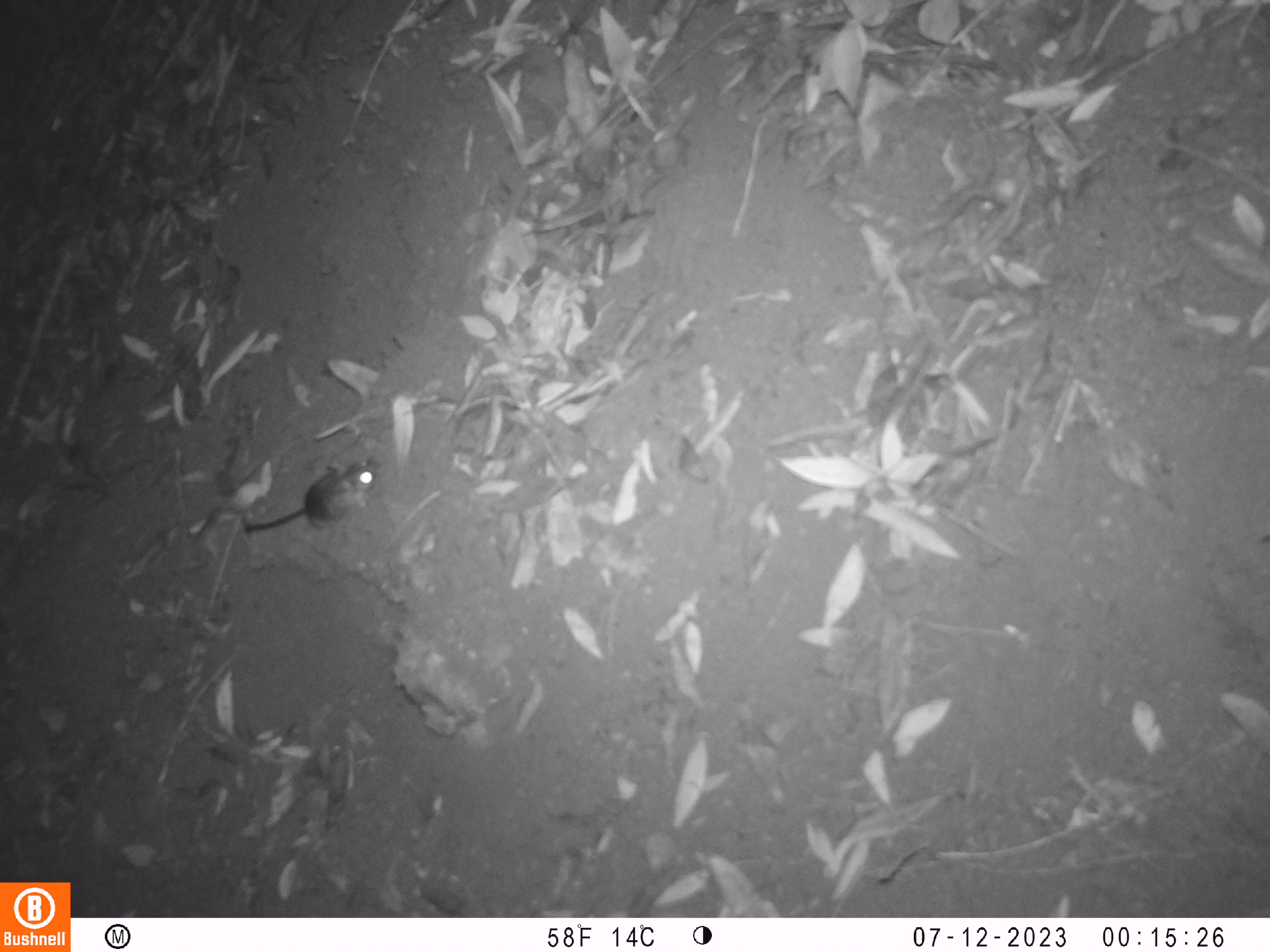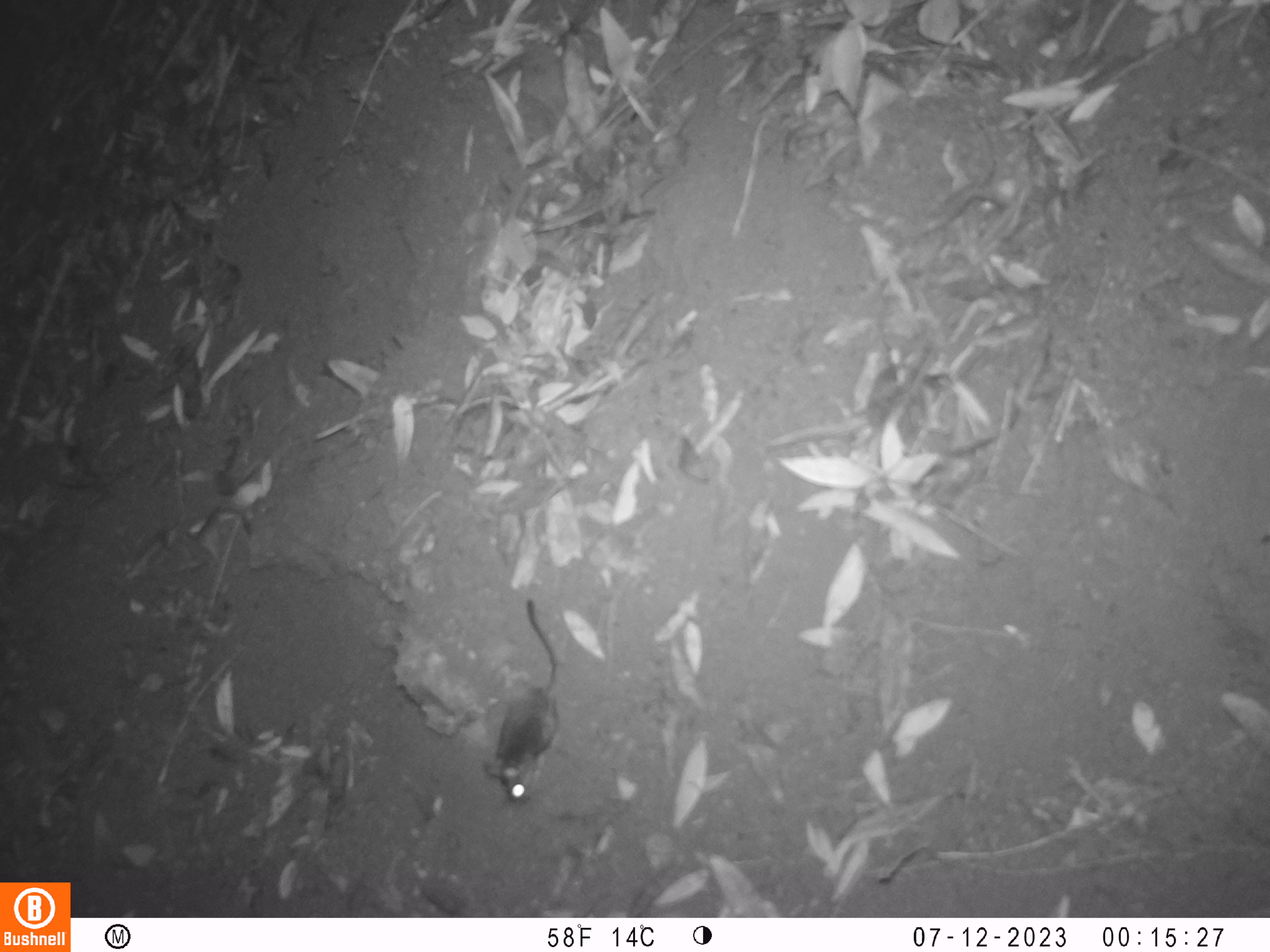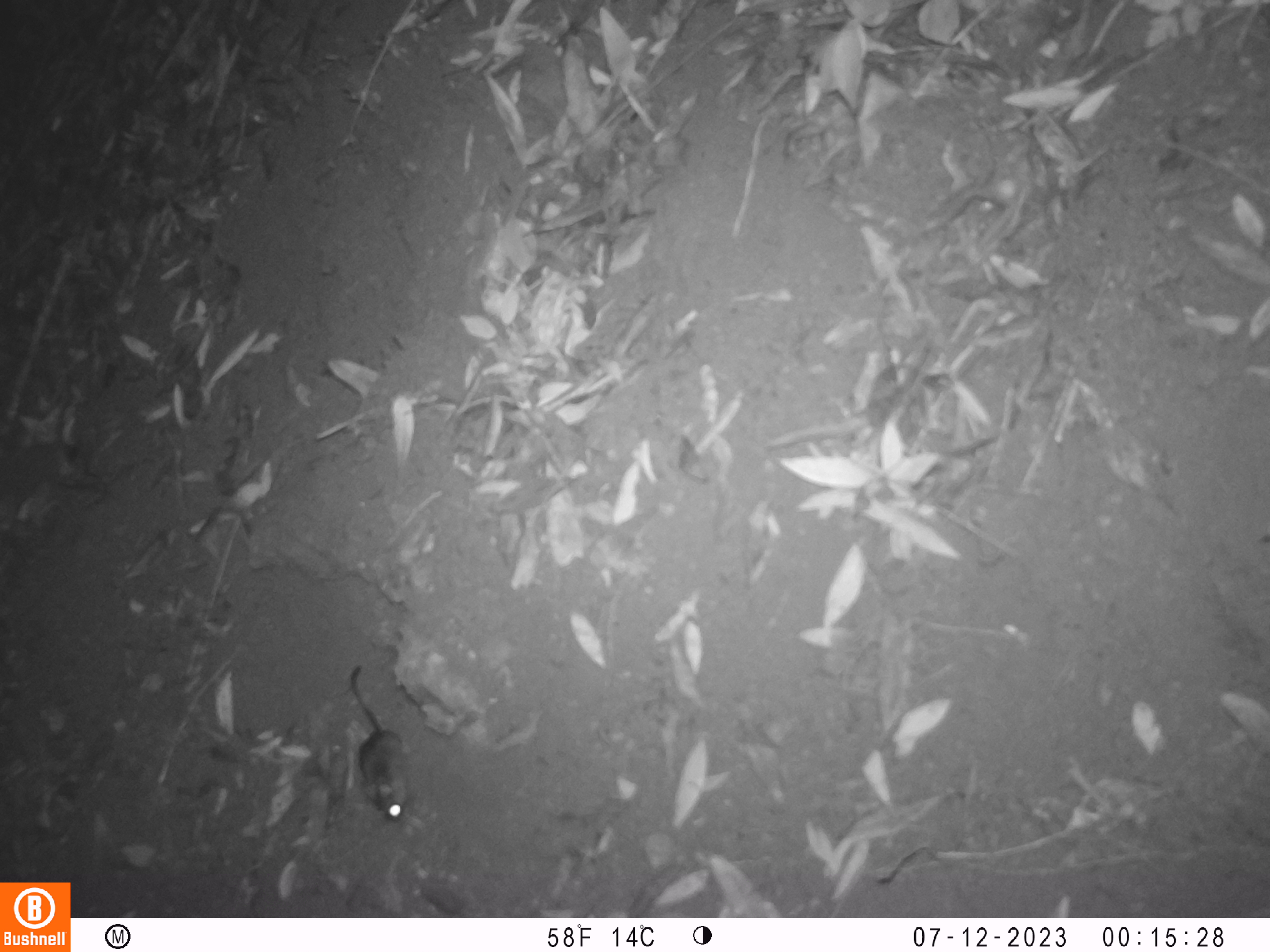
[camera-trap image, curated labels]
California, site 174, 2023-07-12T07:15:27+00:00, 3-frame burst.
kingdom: Animalia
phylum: Chordata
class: Mammalia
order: Rodentia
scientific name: Rodentia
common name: mouse or rat